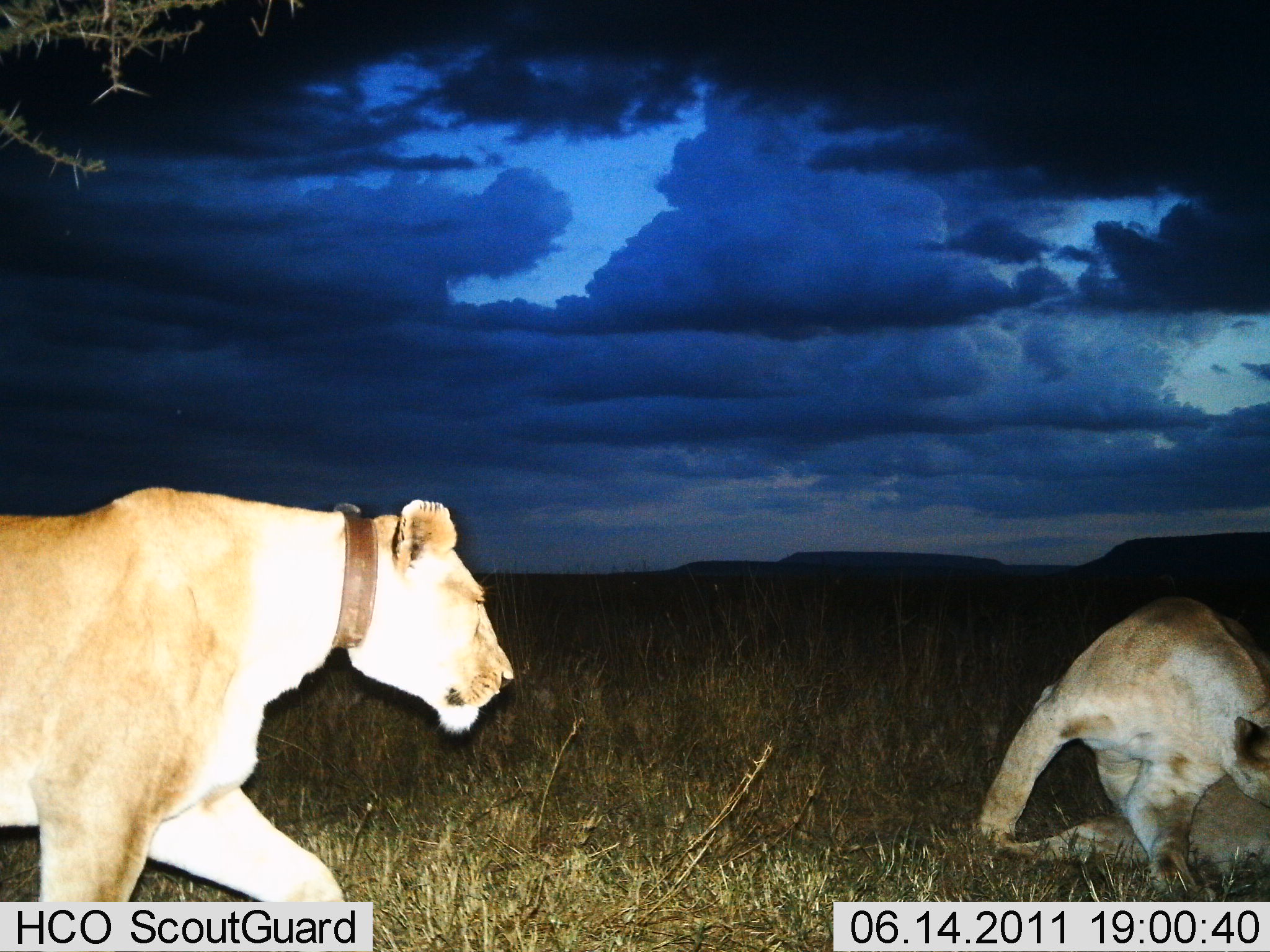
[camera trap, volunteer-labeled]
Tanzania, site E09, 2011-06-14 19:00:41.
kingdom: Animalia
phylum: Chordata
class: Mammalia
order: Carnivora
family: Felidae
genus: Panthera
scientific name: Panthera leo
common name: lion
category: lionfemale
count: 2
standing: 15%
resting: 46%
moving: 92%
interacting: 31%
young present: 0%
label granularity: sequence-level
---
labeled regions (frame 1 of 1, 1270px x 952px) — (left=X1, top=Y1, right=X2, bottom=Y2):
animal: (left=0, top=486, right=515, bottom=951); (left=977, top=597, right=1270, bottom=902)